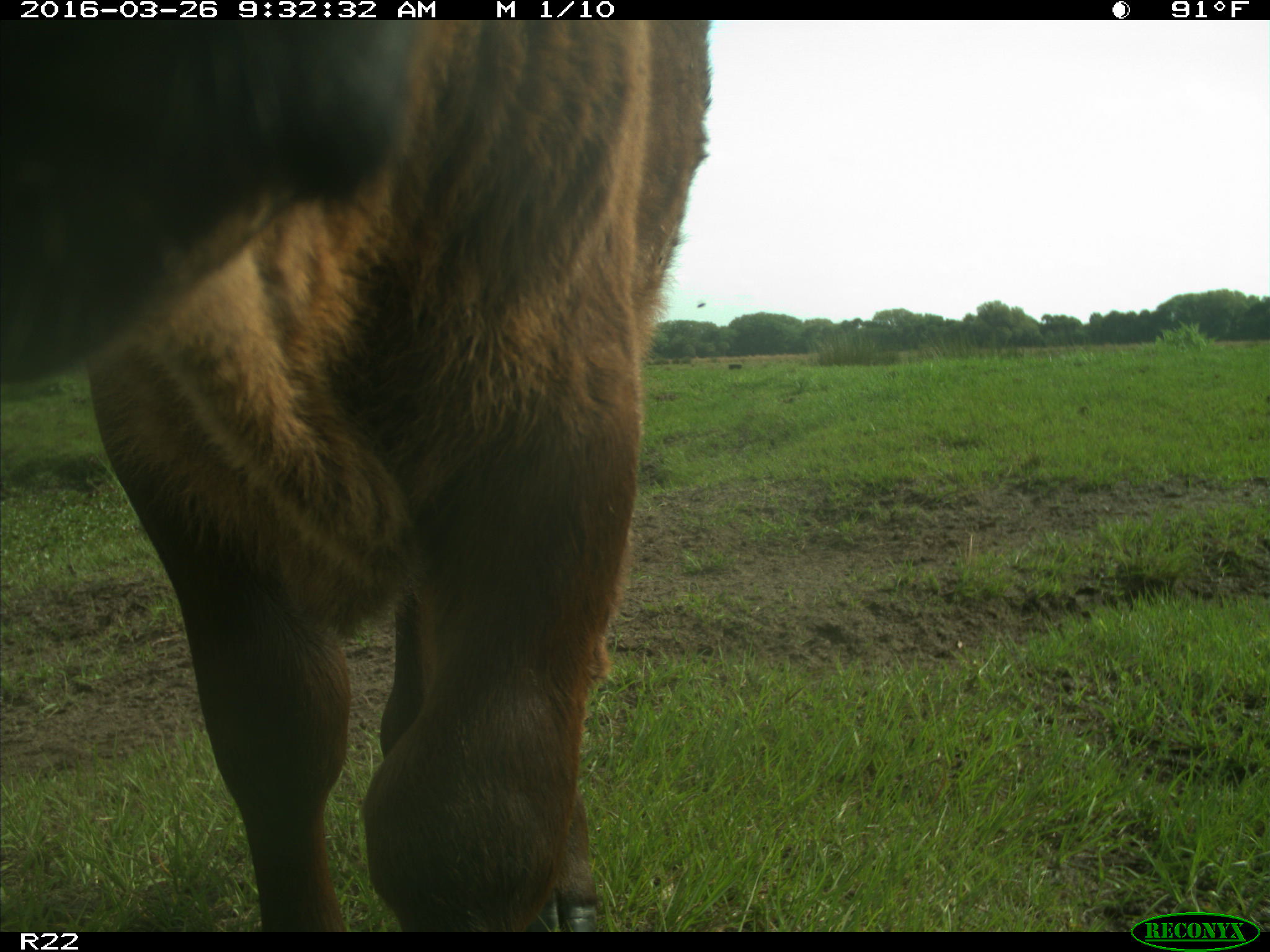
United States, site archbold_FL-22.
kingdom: Animalia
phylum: Chordata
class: Mammalia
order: Artiodactyla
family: Bovidae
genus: Bos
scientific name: Bos taurus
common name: domestic cow